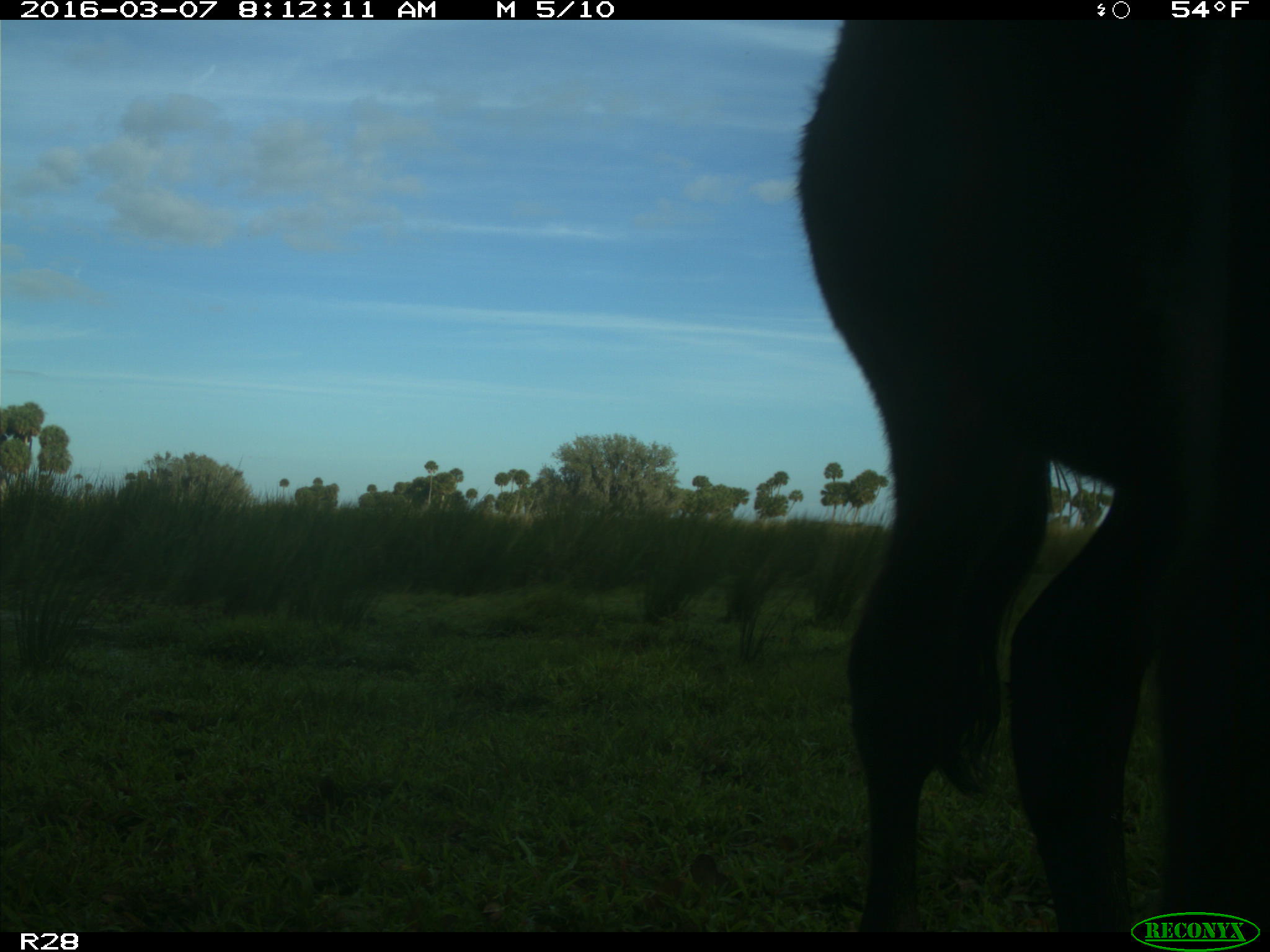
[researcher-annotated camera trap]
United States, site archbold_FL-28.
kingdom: Animalia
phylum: Chordata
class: Mammalia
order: Artiodactyla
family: Bovidae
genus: Bos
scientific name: Bos taurus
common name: domestic cow